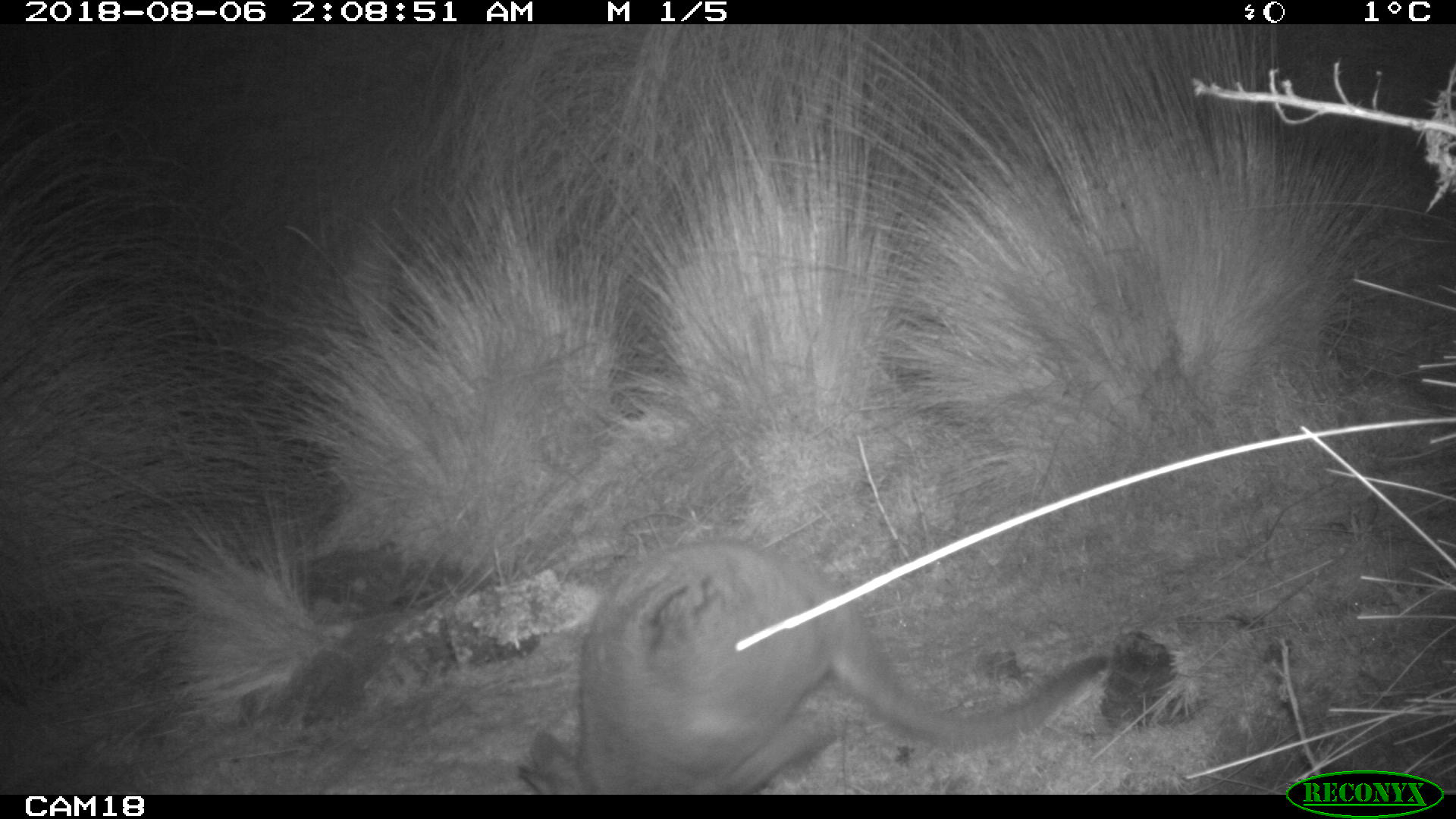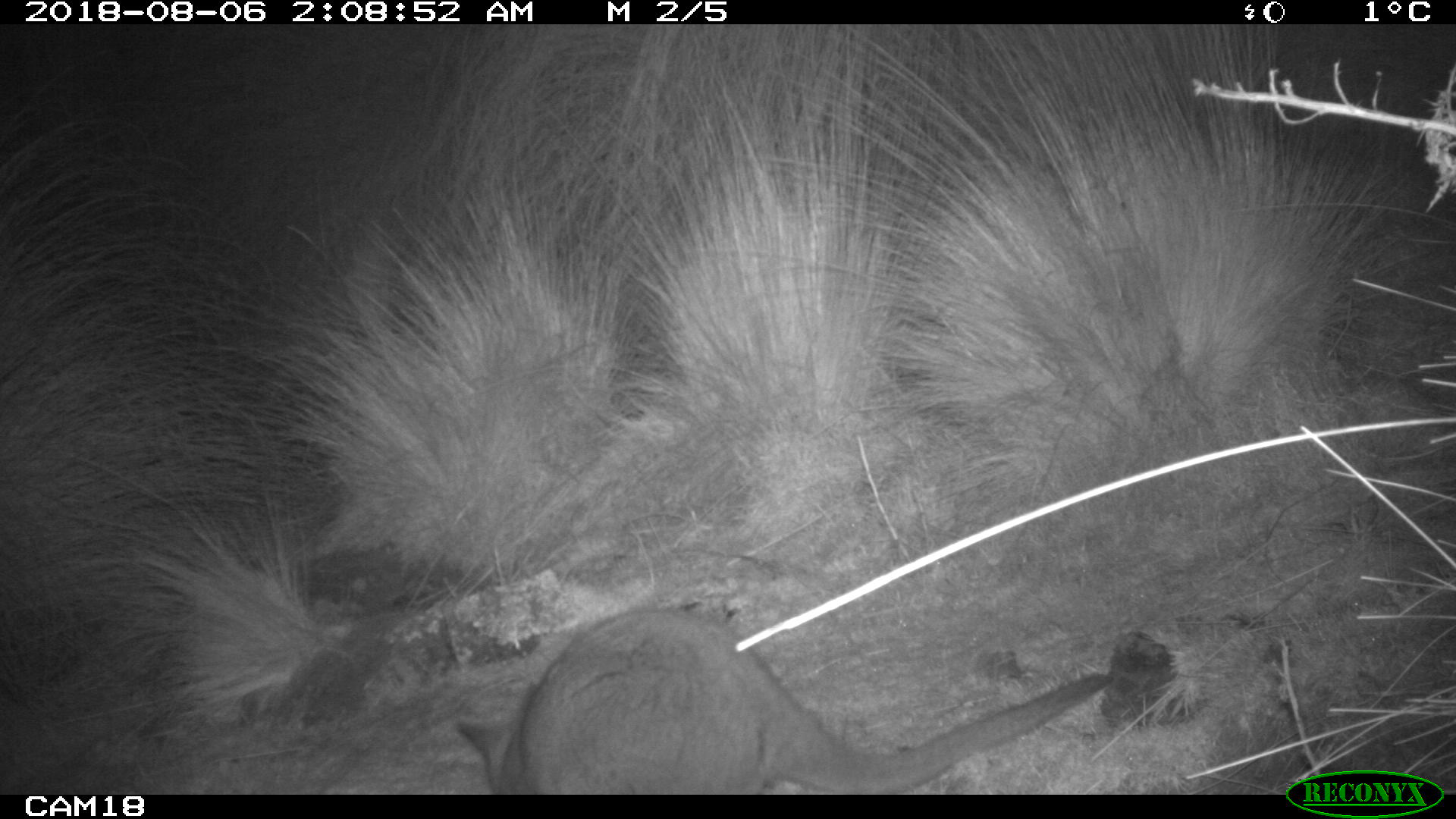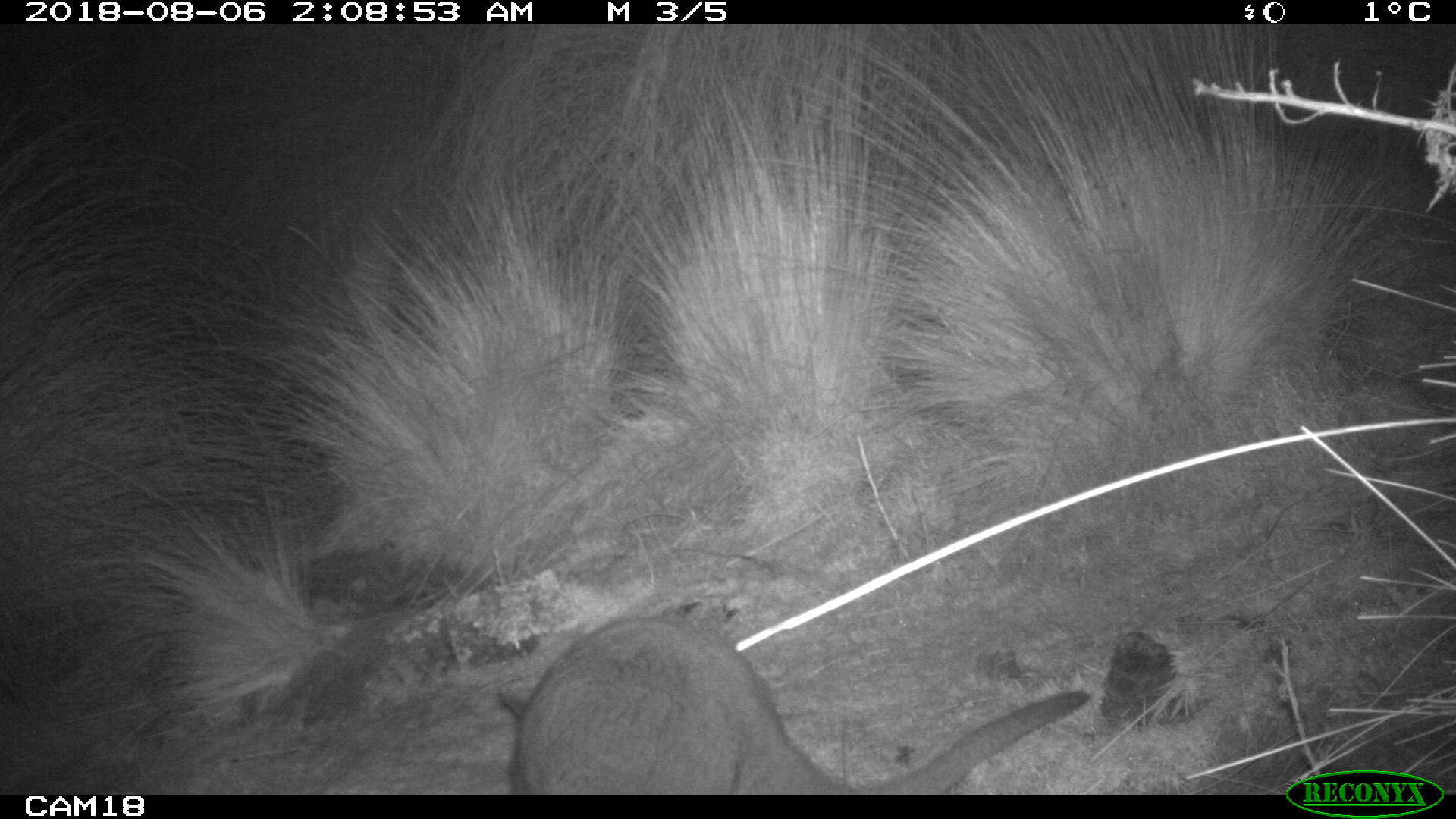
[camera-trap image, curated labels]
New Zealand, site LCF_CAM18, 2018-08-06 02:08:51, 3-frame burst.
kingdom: Animalia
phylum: Chordata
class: Mammalia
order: Diprotodontia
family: Macropodidae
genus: Notamacropus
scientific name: Notamacropus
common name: wallaby